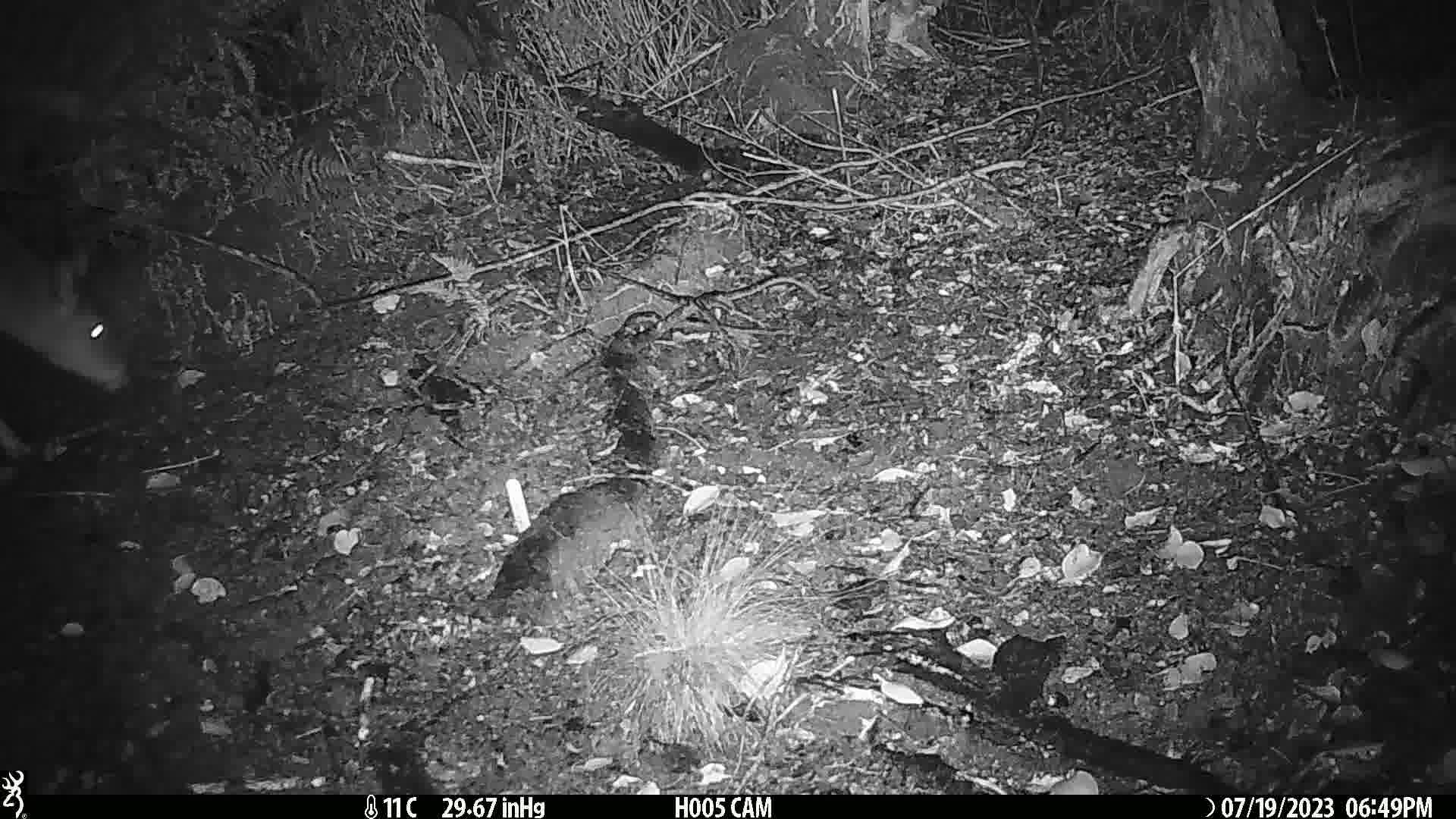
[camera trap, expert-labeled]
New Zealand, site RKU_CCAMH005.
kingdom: Animalia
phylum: Chordata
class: Mammalia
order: Artiodactyla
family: Cervidae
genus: Odocoileus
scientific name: Odocoileus virginianus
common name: white-tailed deer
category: white tailed deer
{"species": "white tailed deer (white-tailed deer) (Odocoileus virginianus)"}